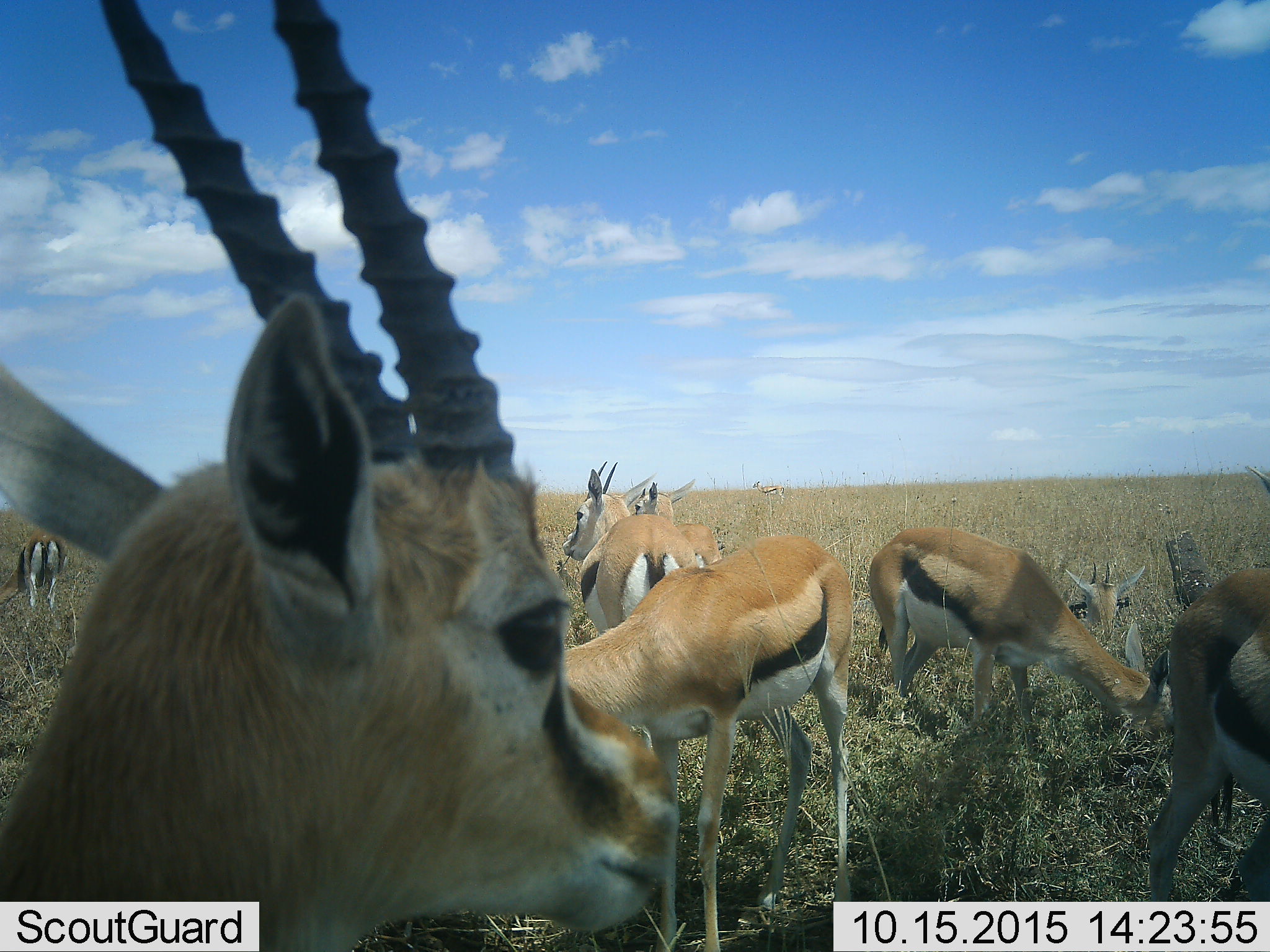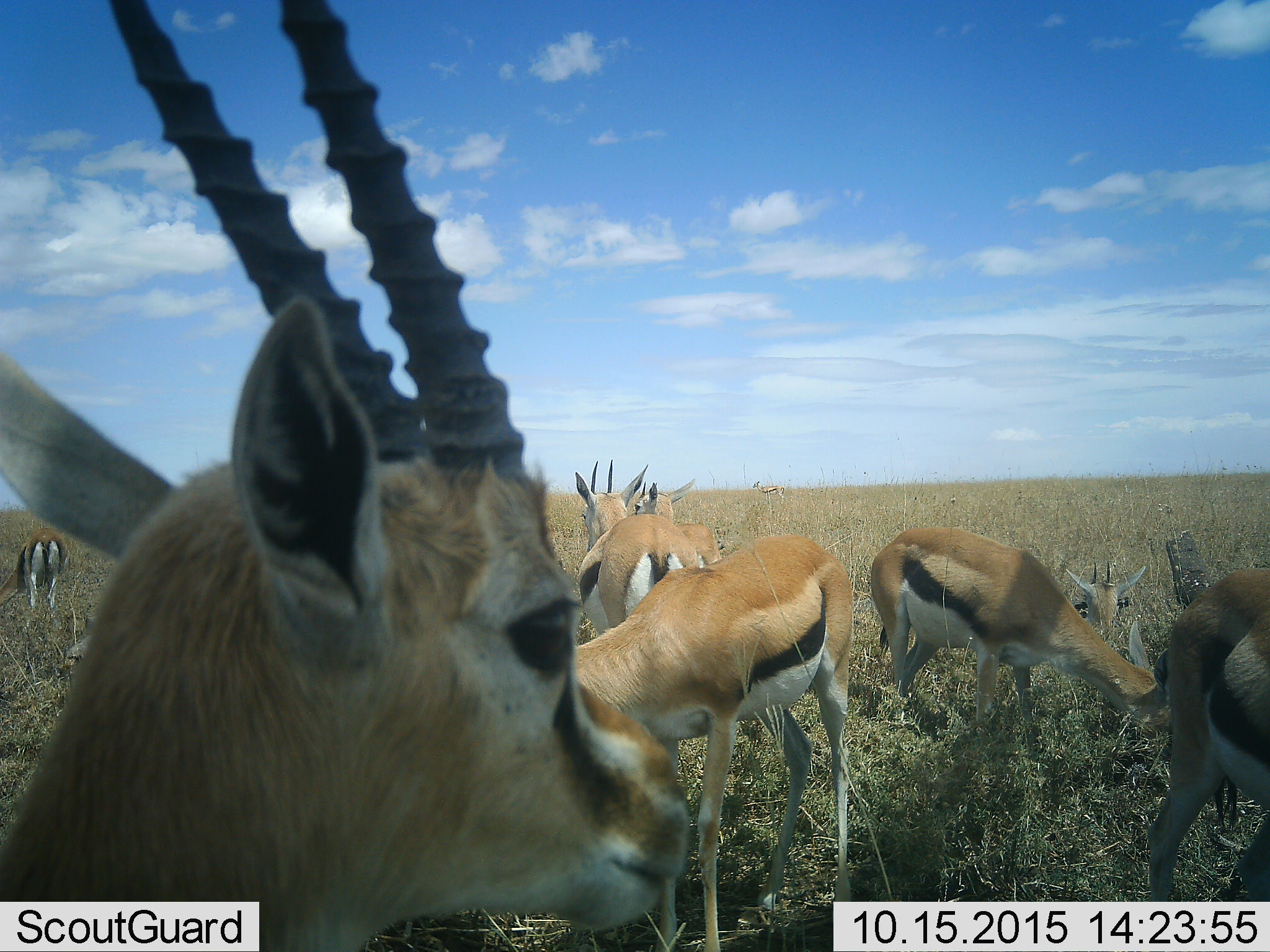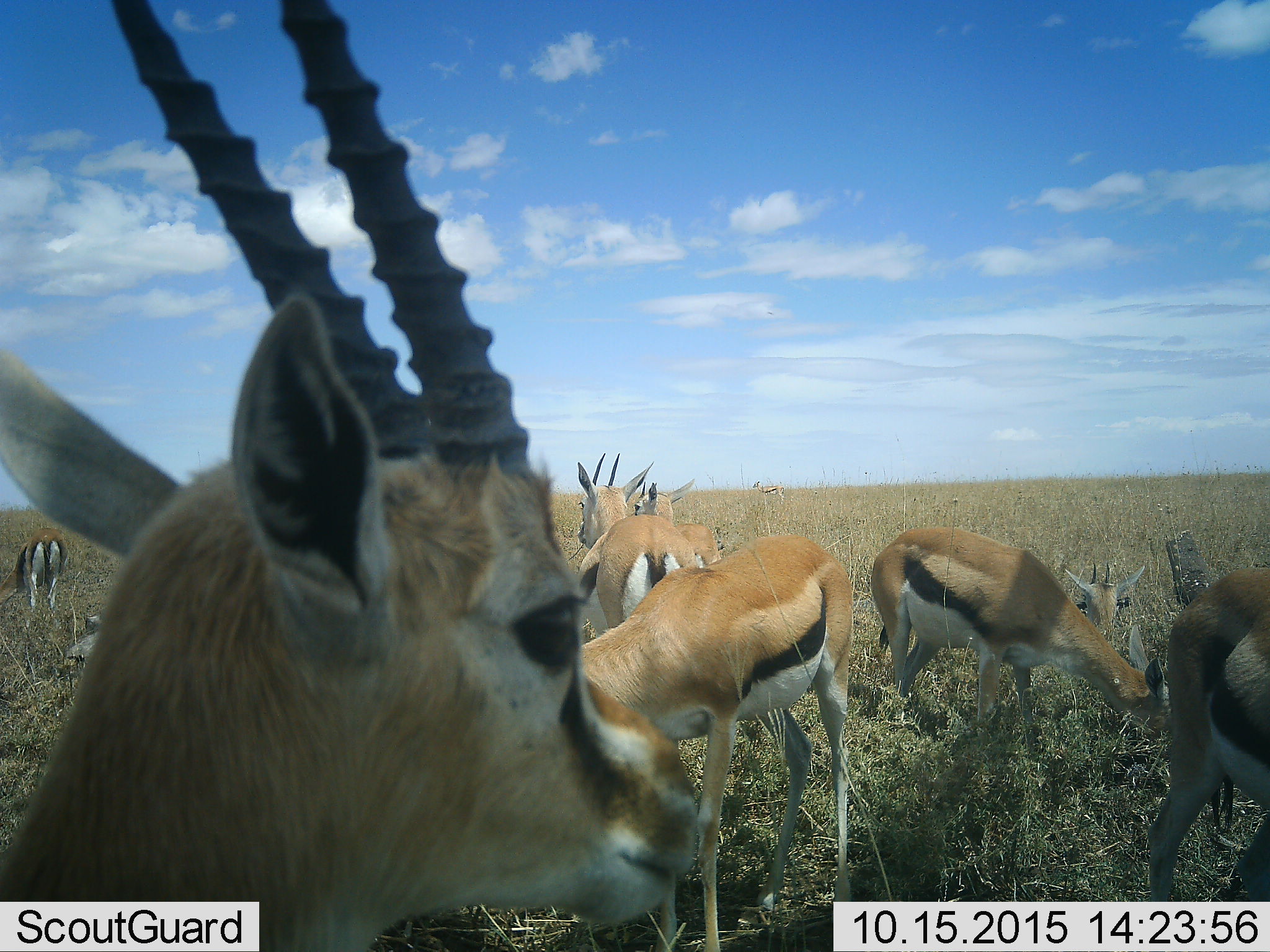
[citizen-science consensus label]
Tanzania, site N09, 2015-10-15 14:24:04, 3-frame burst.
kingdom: Animalia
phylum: Chordata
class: Mammalia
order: Artiodactyla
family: Bovidae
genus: Eudorcas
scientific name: Eudorcas thomsonii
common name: thomson's gazelle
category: gazellethomsons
Gazellethomsons (thomson's gazelle) (Eudorcas thomsonii), count 9. Behavior (volunteer vote fractions): standing 89%, resting 44%, moving 22%, interacting 22%. Young present (vote fraction): 22%. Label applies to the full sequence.